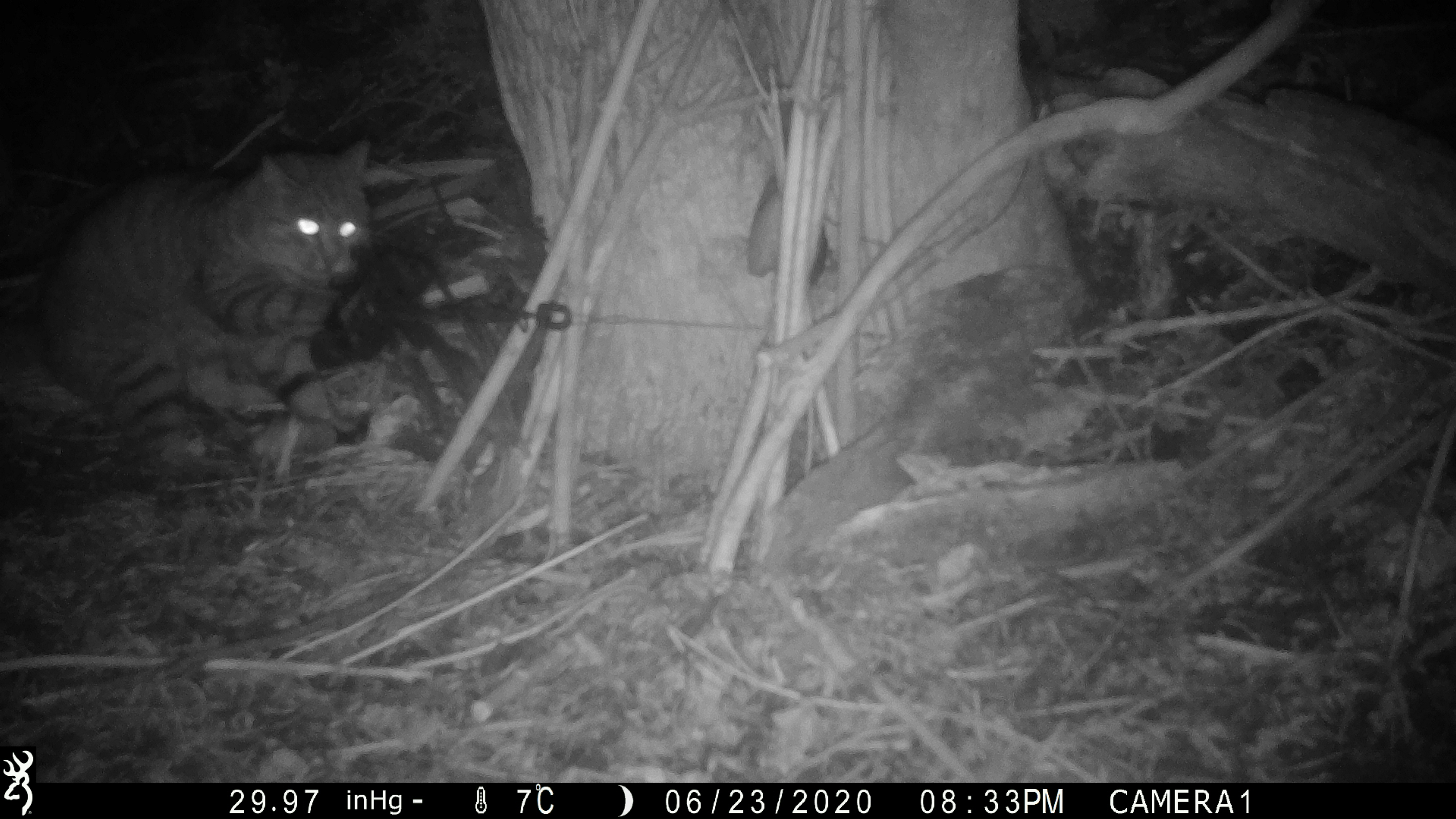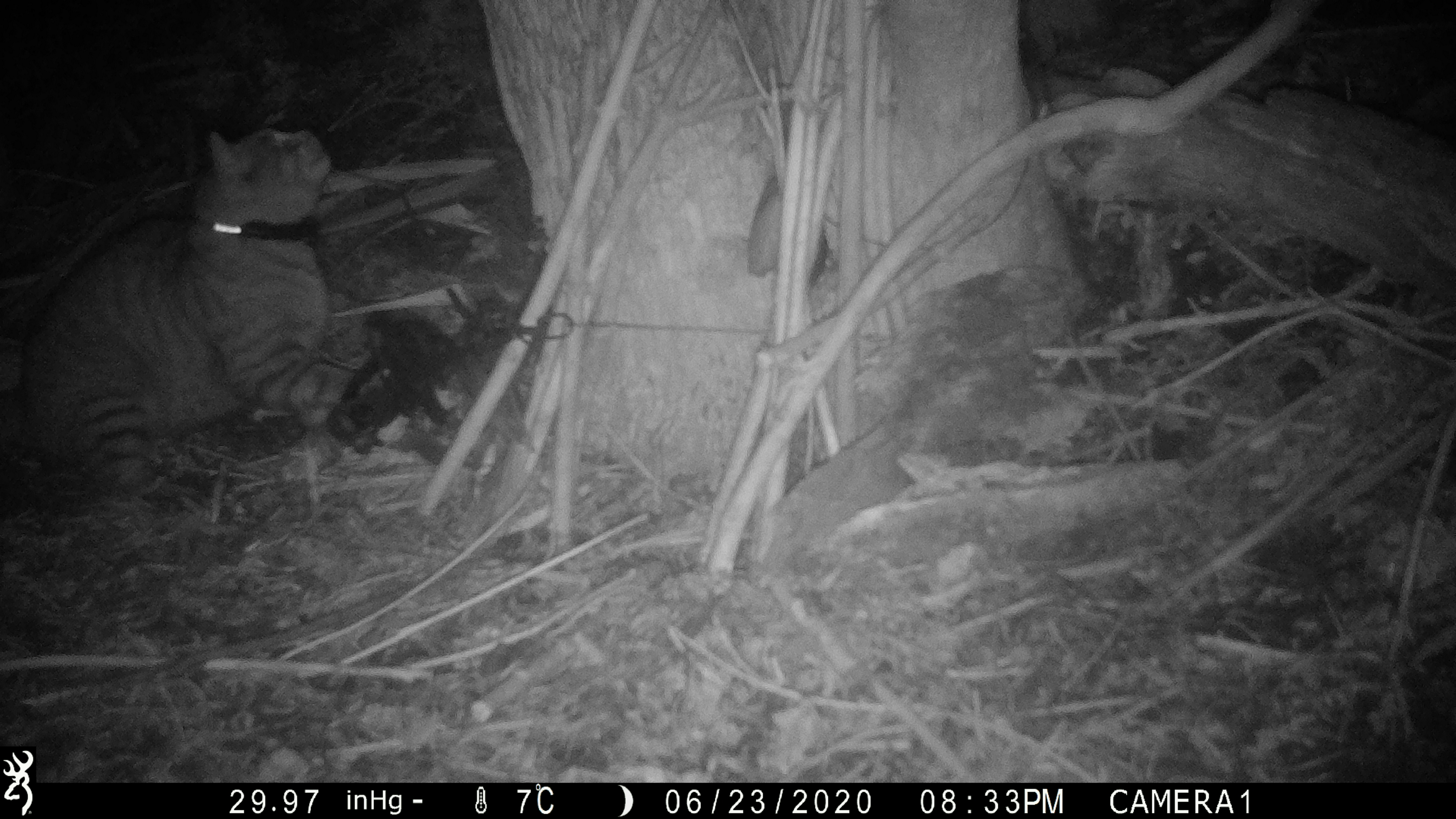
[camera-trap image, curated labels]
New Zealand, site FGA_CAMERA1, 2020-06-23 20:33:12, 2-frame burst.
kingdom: Animalia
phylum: Chordata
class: Mammalia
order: Carnivora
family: Felidae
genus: Felis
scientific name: Felis catus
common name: domestic cat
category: cat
Cat (domestic cat) (Felis catus).